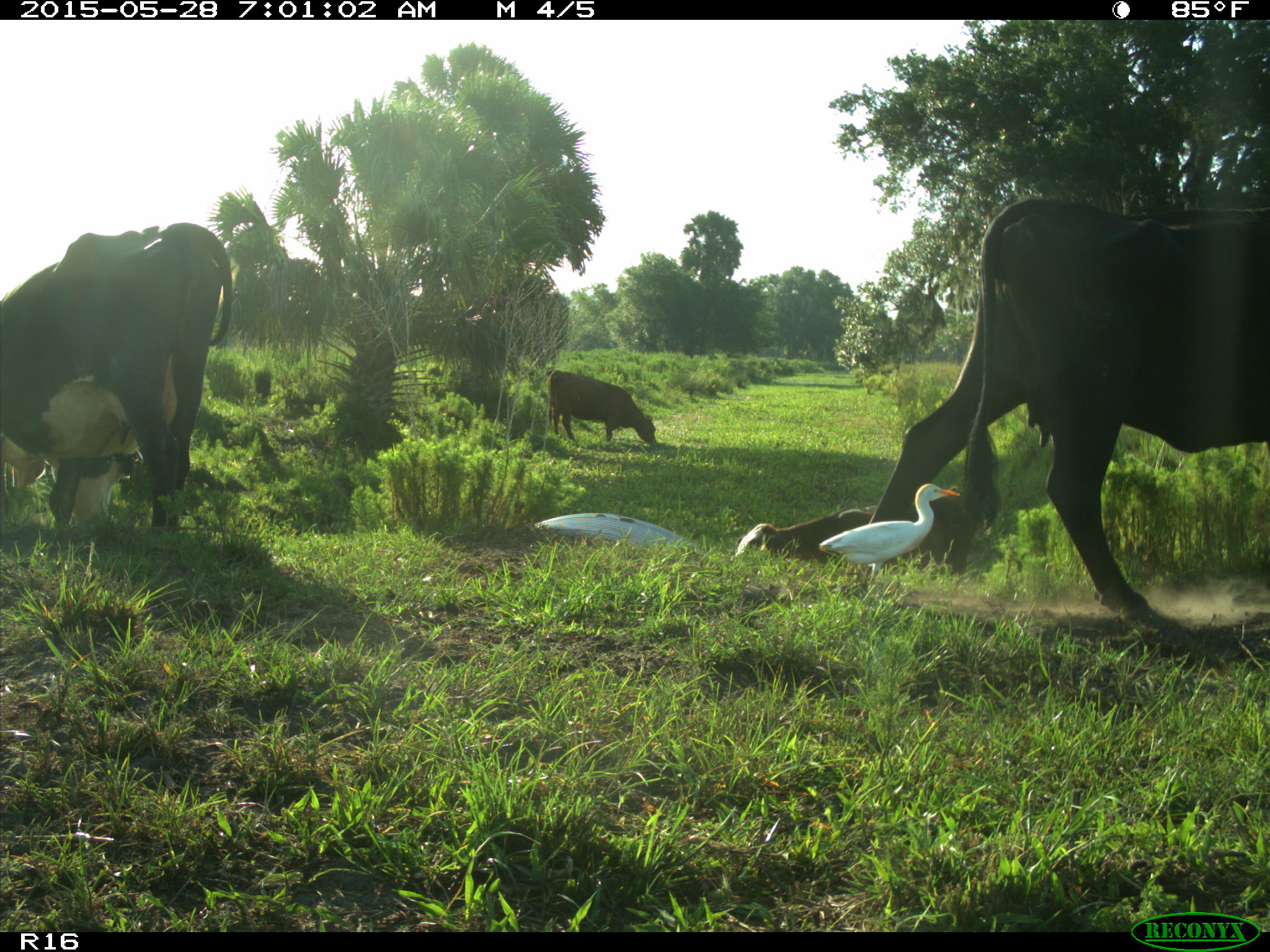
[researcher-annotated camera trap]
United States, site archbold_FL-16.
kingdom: Animalia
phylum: Chordata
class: Mammalia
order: Artiodactyla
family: Bovidae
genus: Bos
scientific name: Bos taurus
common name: domestic cow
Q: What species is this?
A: Bos taurus (domestic cow).